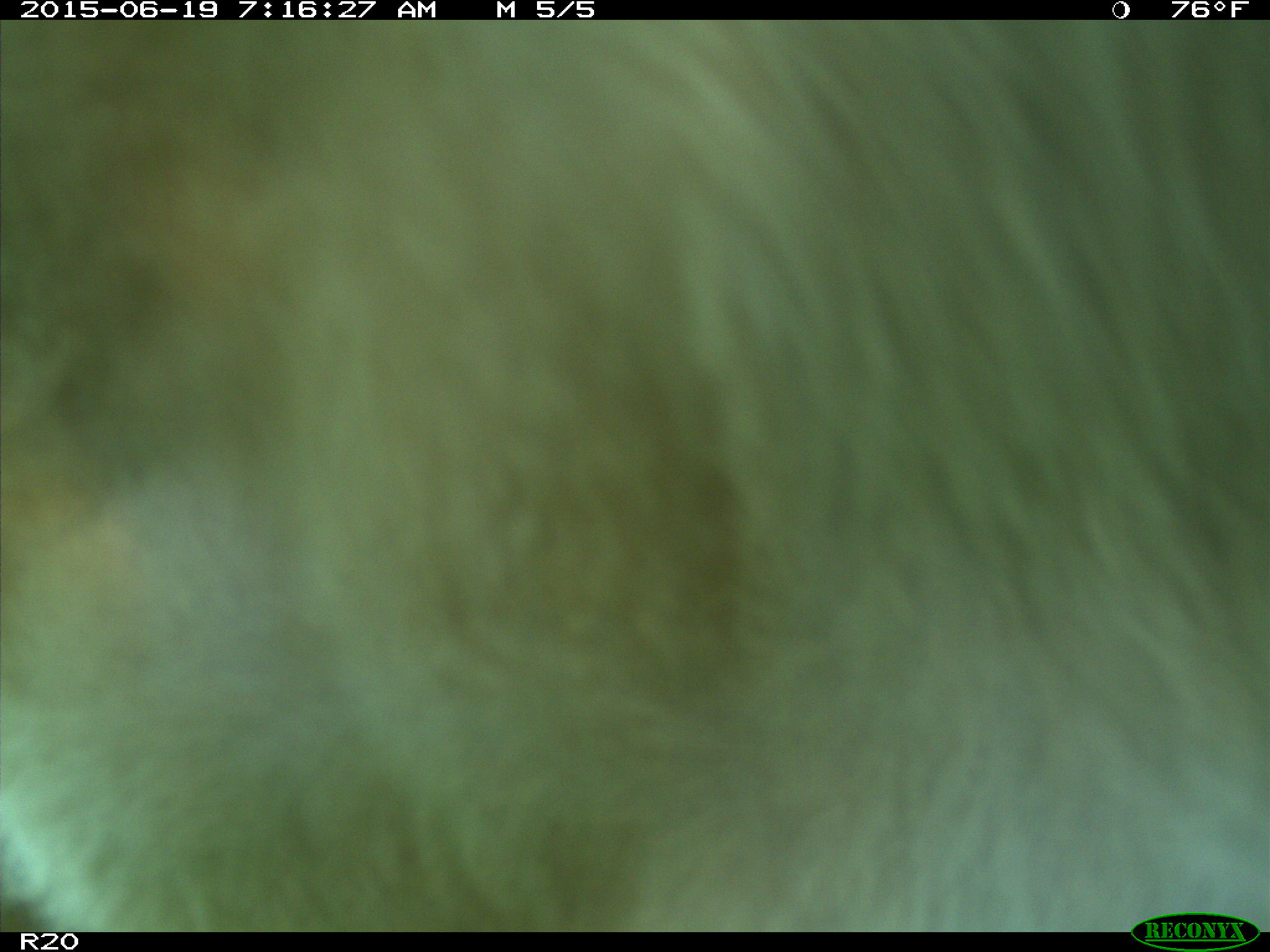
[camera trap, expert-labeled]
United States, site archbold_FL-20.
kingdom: Animalia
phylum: Chordata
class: Mammalia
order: Artiodactyla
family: Bovidae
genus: Bos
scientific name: Bos taurus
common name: domestic cow